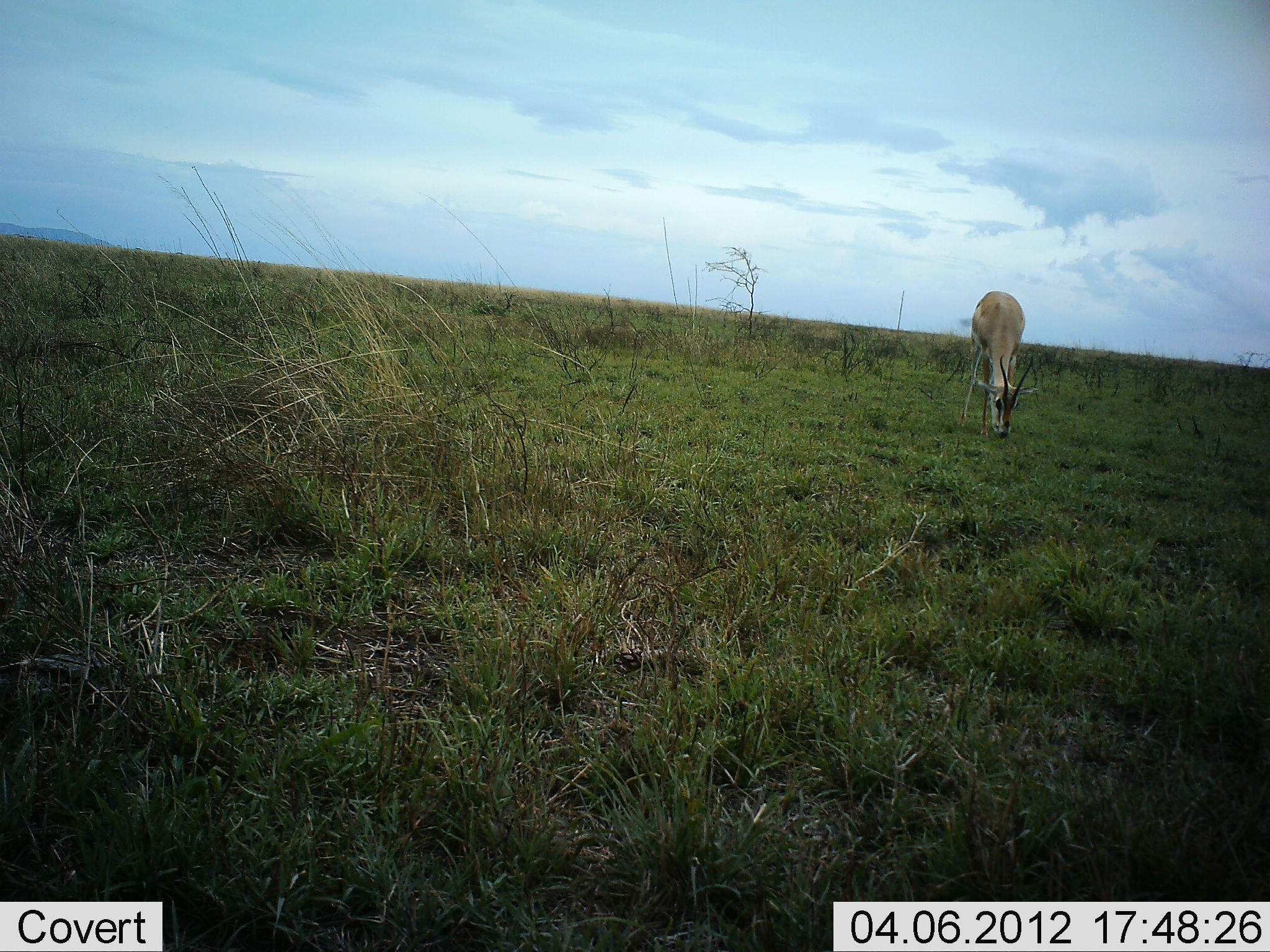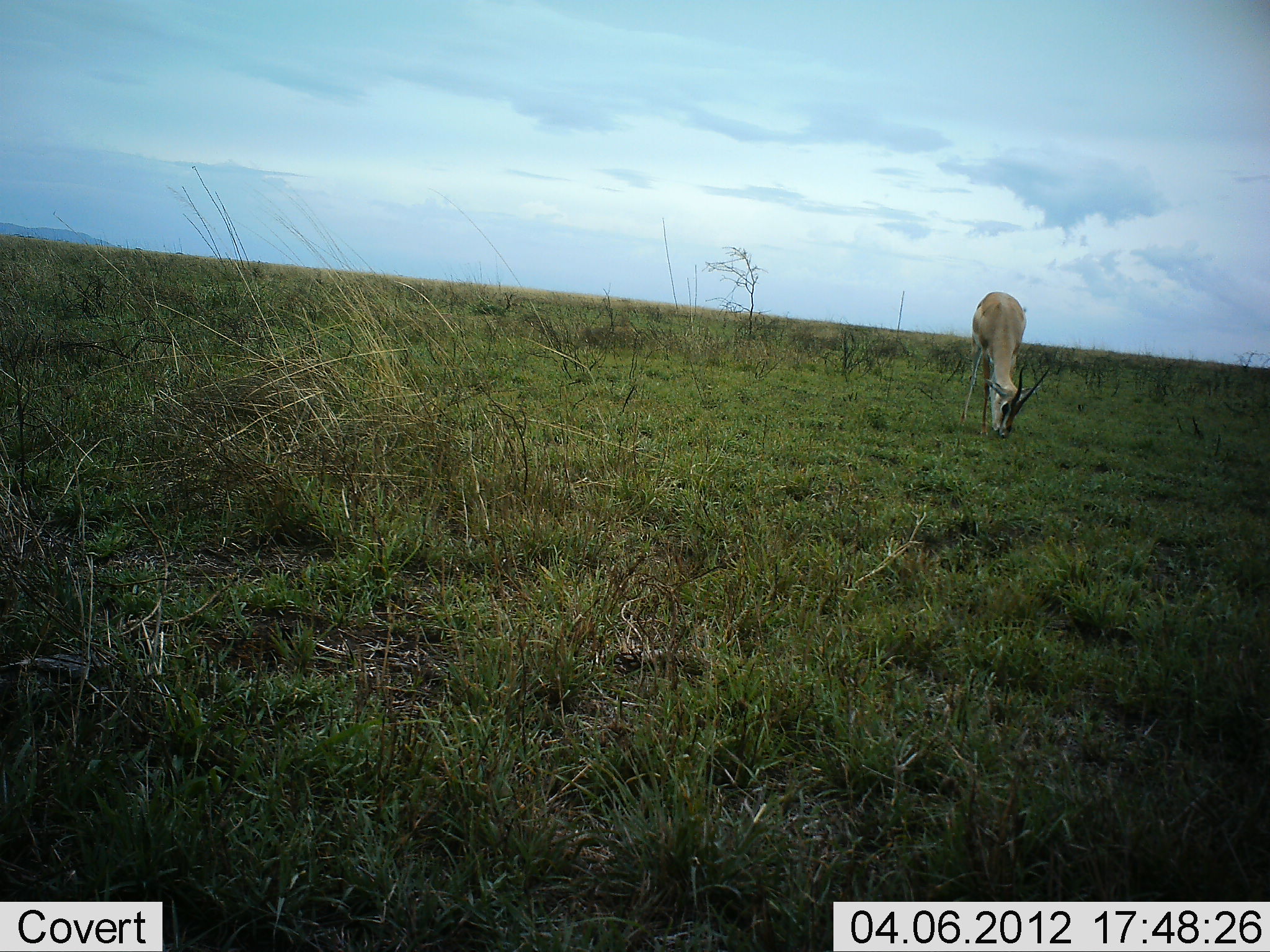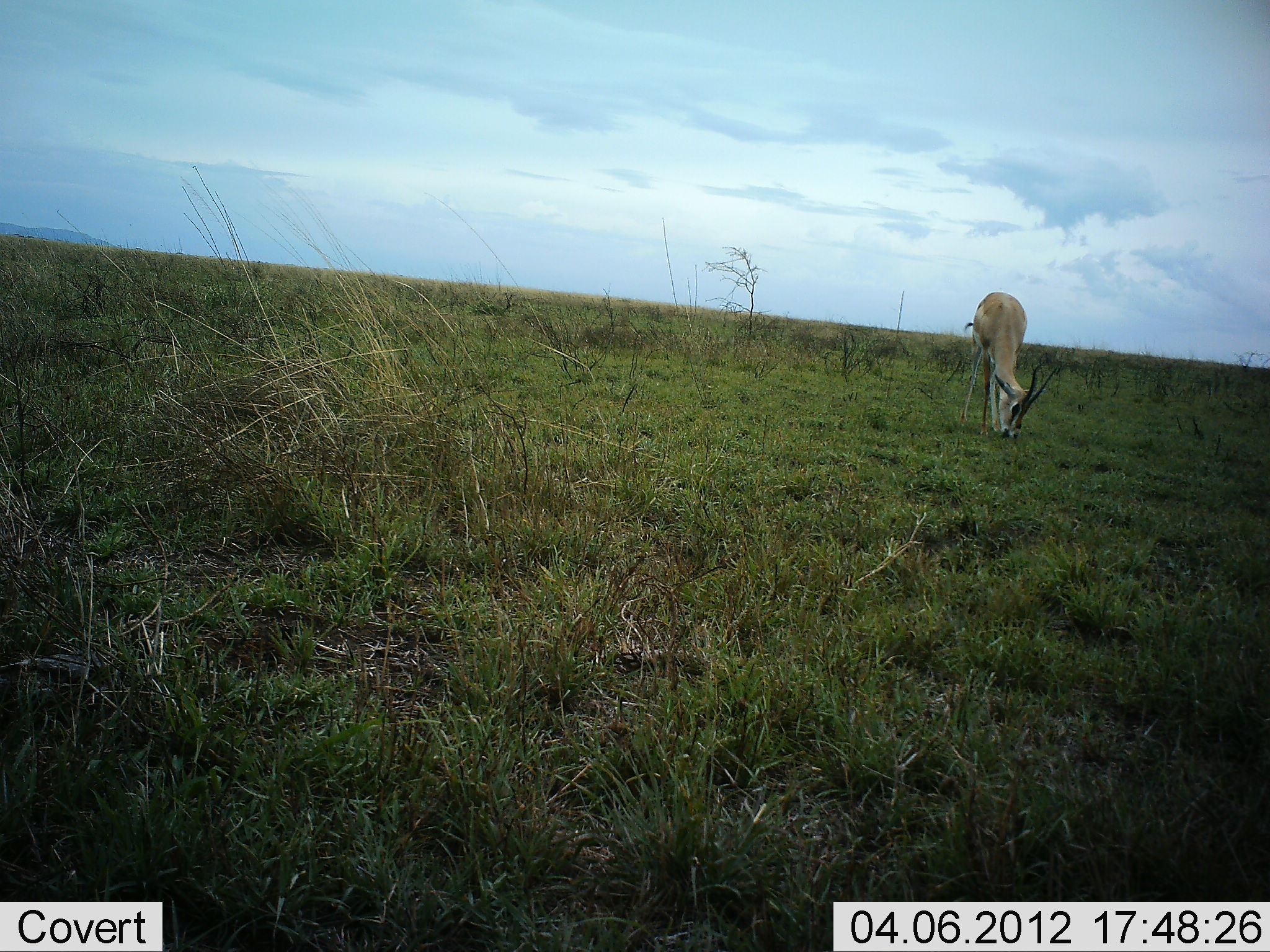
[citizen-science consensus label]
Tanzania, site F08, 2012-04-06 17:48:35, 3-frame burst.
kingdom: Animalia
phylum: Chordata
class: Mammalia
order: Artiodactyla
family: Bovidae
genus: Nanger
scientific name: Nanger granti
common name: grant's gazelle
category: gazellegrants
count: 1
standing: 33%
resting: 0%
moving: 0%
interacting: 0%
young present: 0%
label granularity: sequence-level